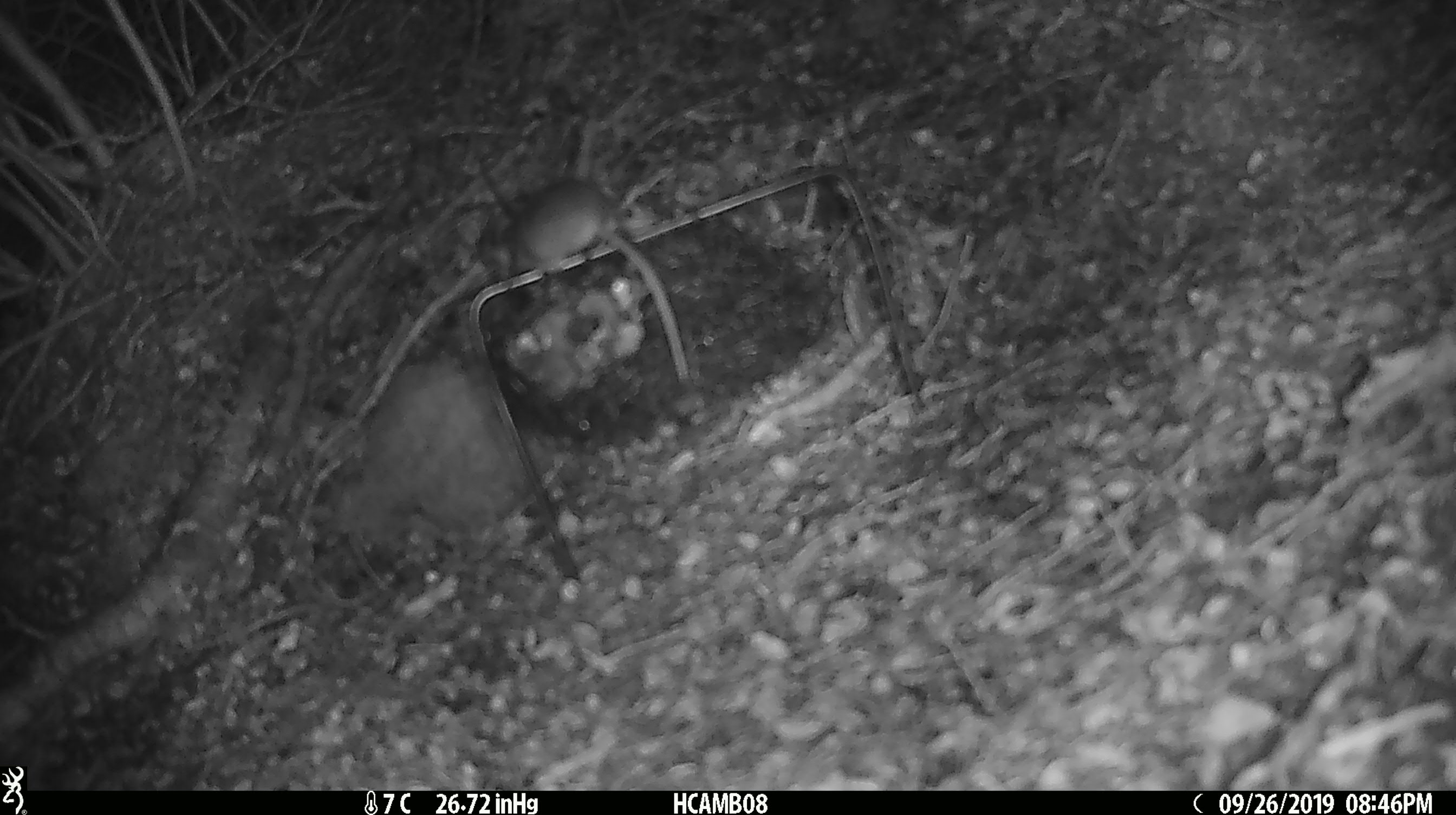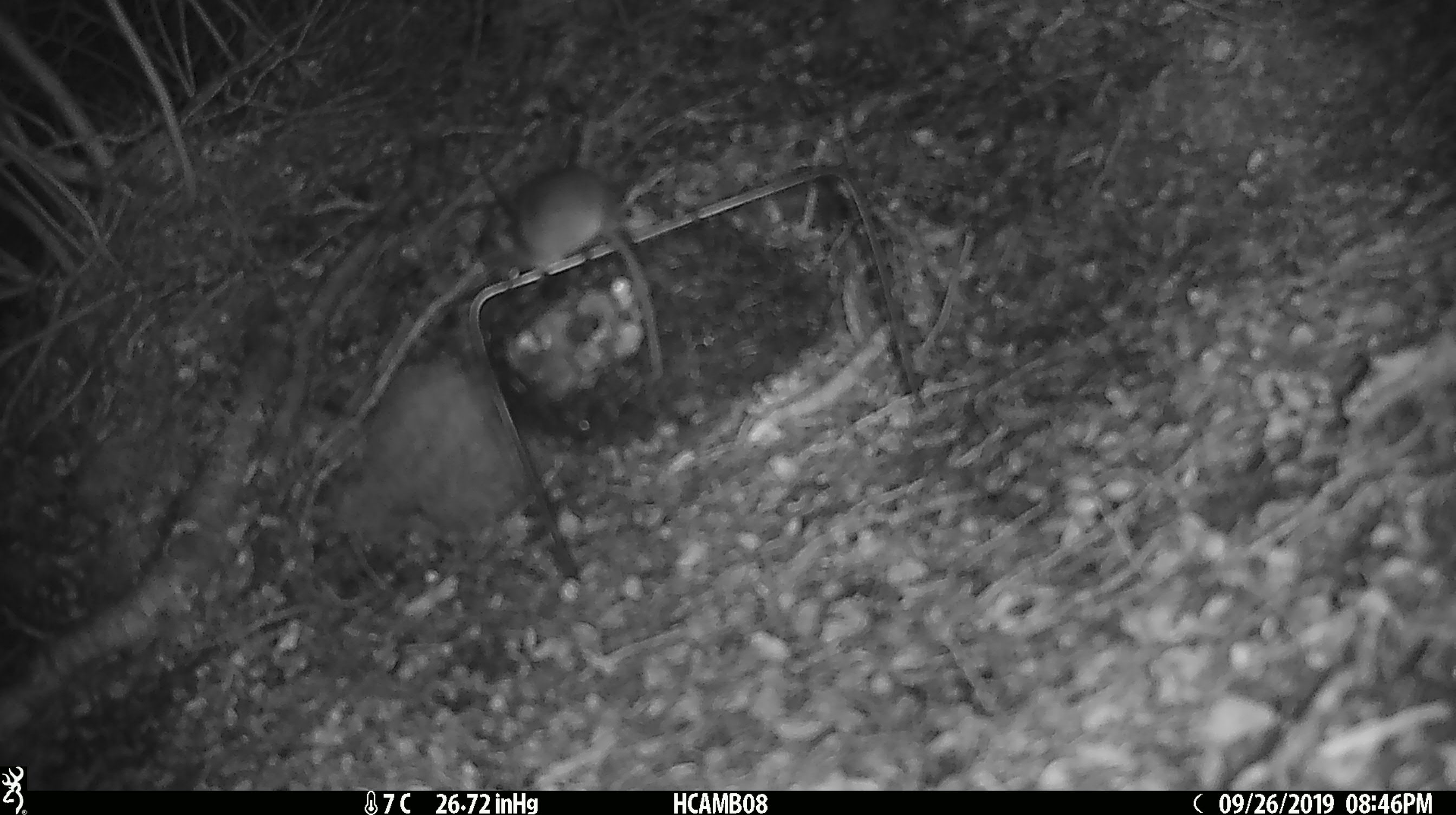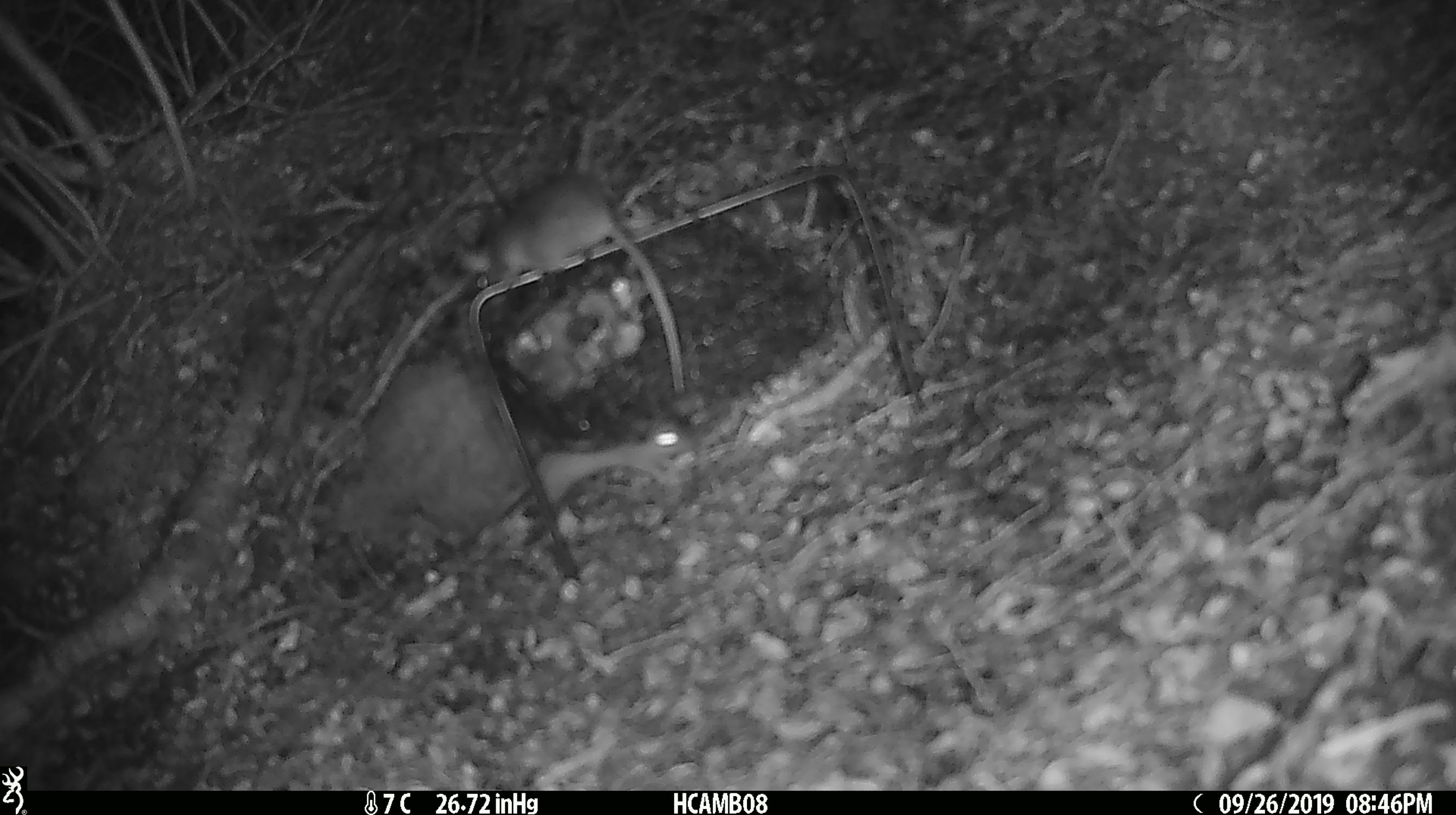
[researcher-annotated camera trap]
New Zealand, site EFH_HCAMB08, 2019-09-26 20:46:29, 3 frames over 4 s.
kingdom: Animalia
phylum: Chordata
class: Mammalia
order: Rodentia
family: Muridae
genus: Mus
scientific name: Mus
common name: mouse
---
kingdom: Animalia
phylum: Chordata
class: Mammalia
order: Rodentia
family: Muridae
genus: Rattus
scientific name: Rattus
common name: rat